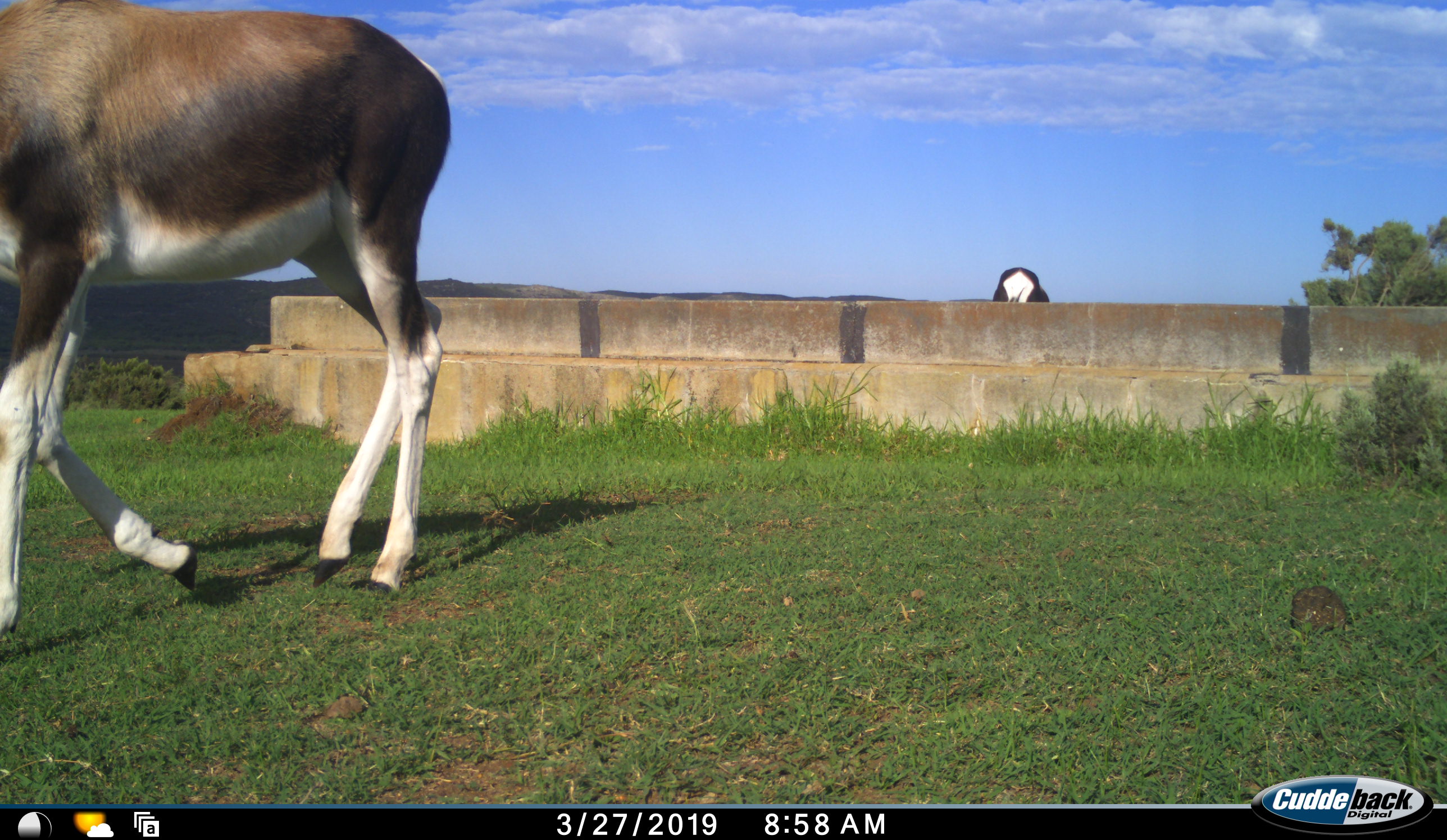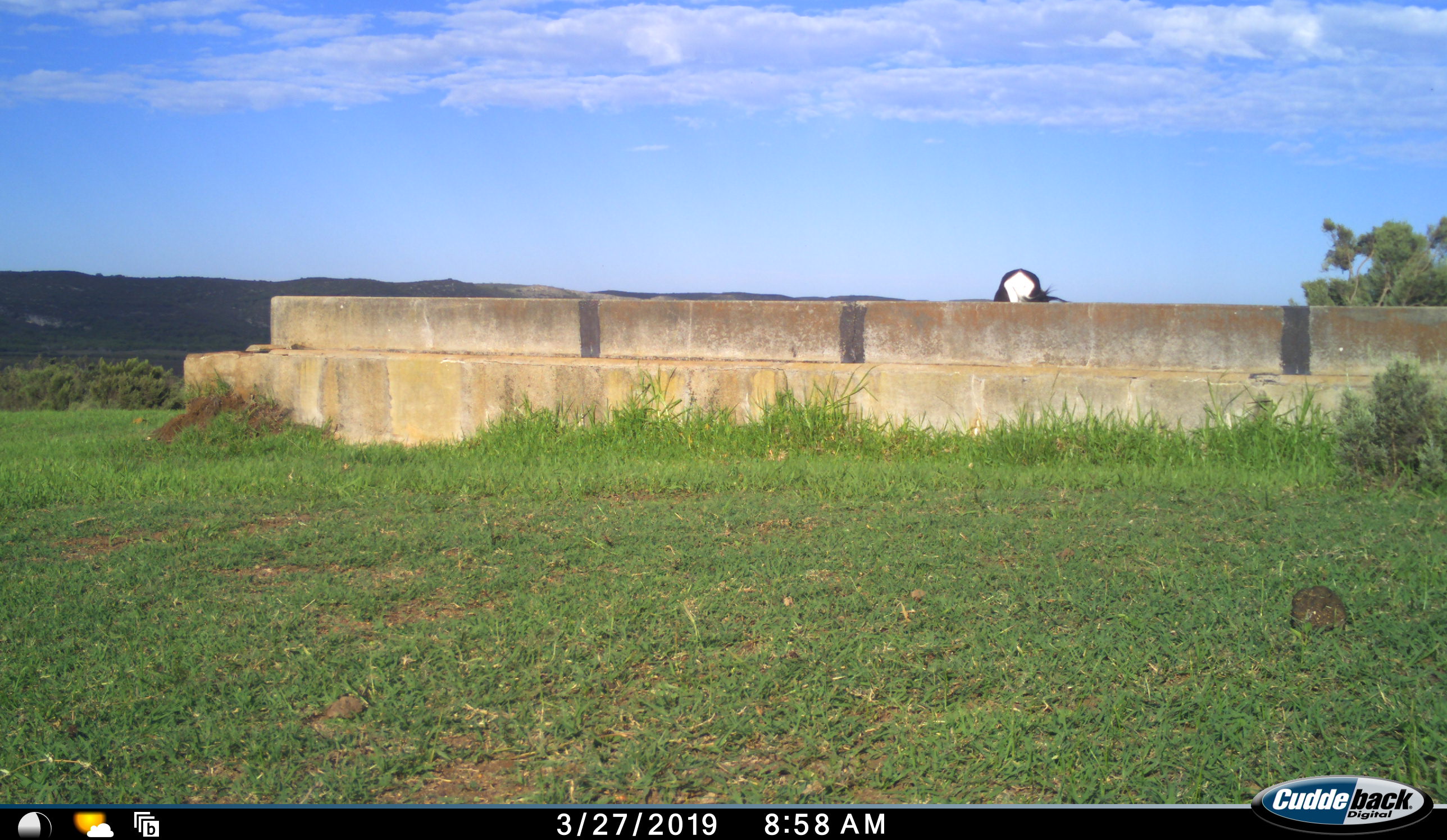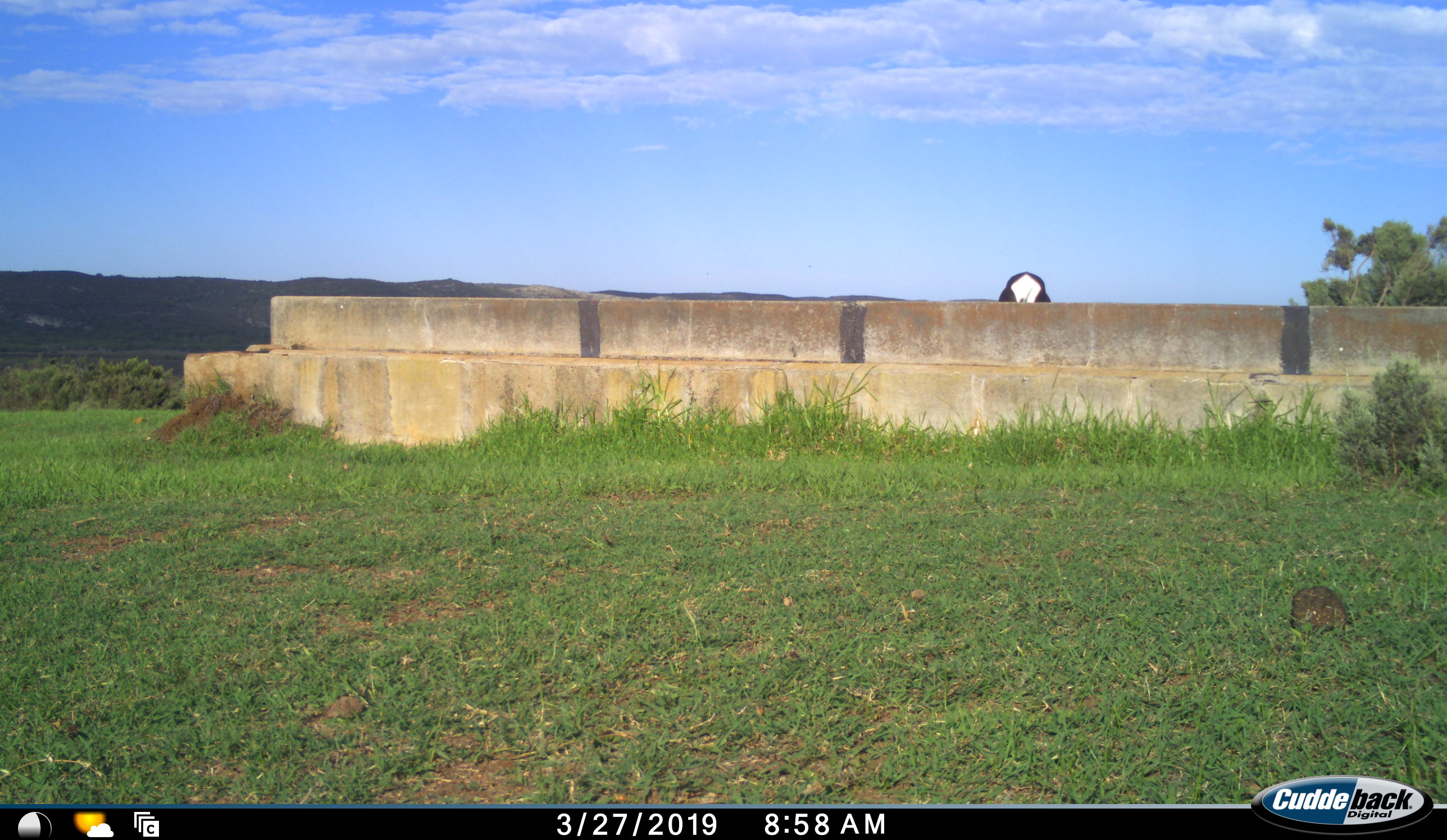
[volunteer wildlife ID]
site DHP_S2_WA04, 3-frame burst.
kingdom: Animalia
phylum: Chordata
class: Mammalia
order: Artiodactyla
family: Bovidae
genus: Damaliscus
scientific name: Damaliscus pygargus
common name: bontebok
Bontebok (Damaliscus pygargus), count 2. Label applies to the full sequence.